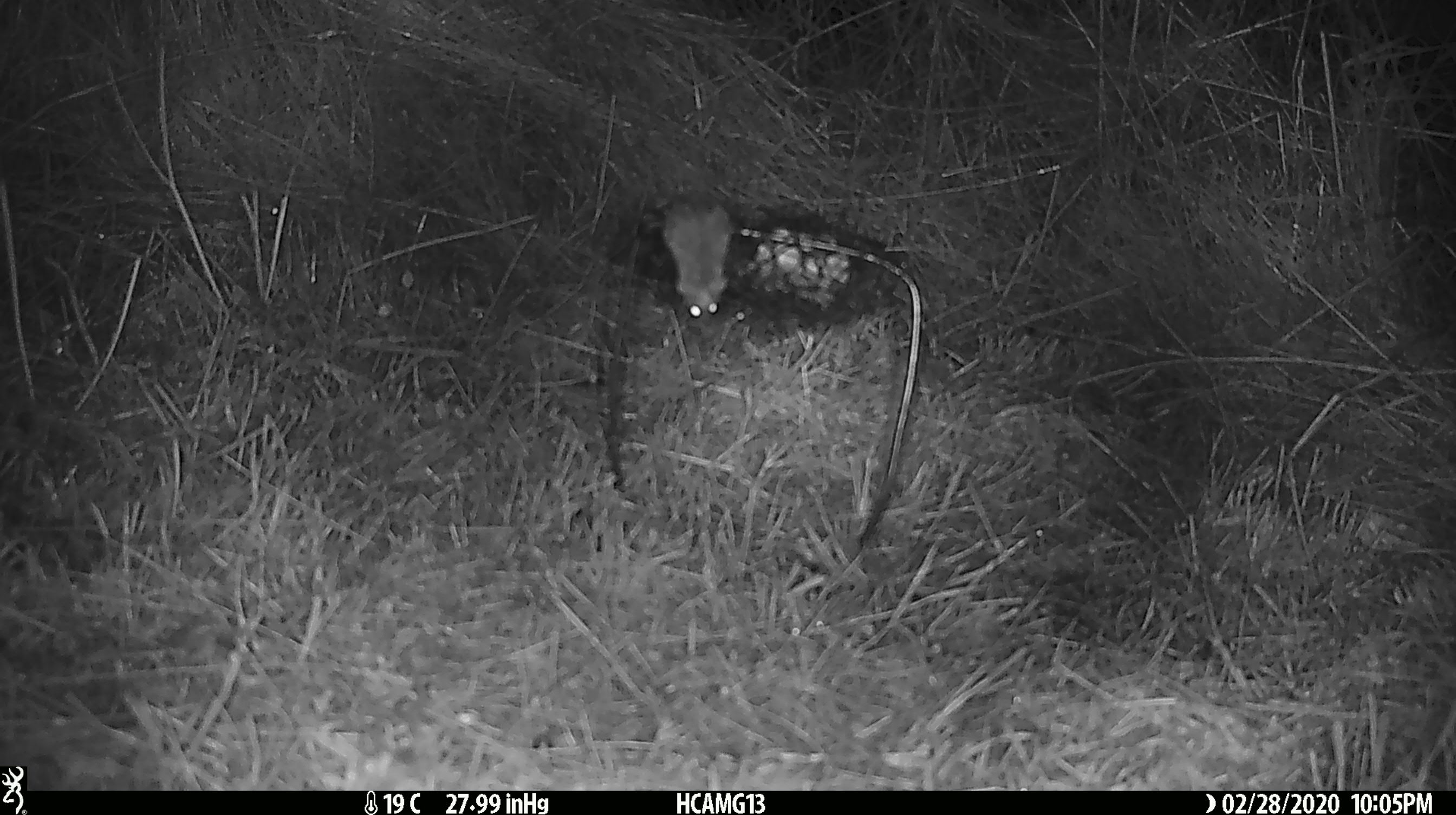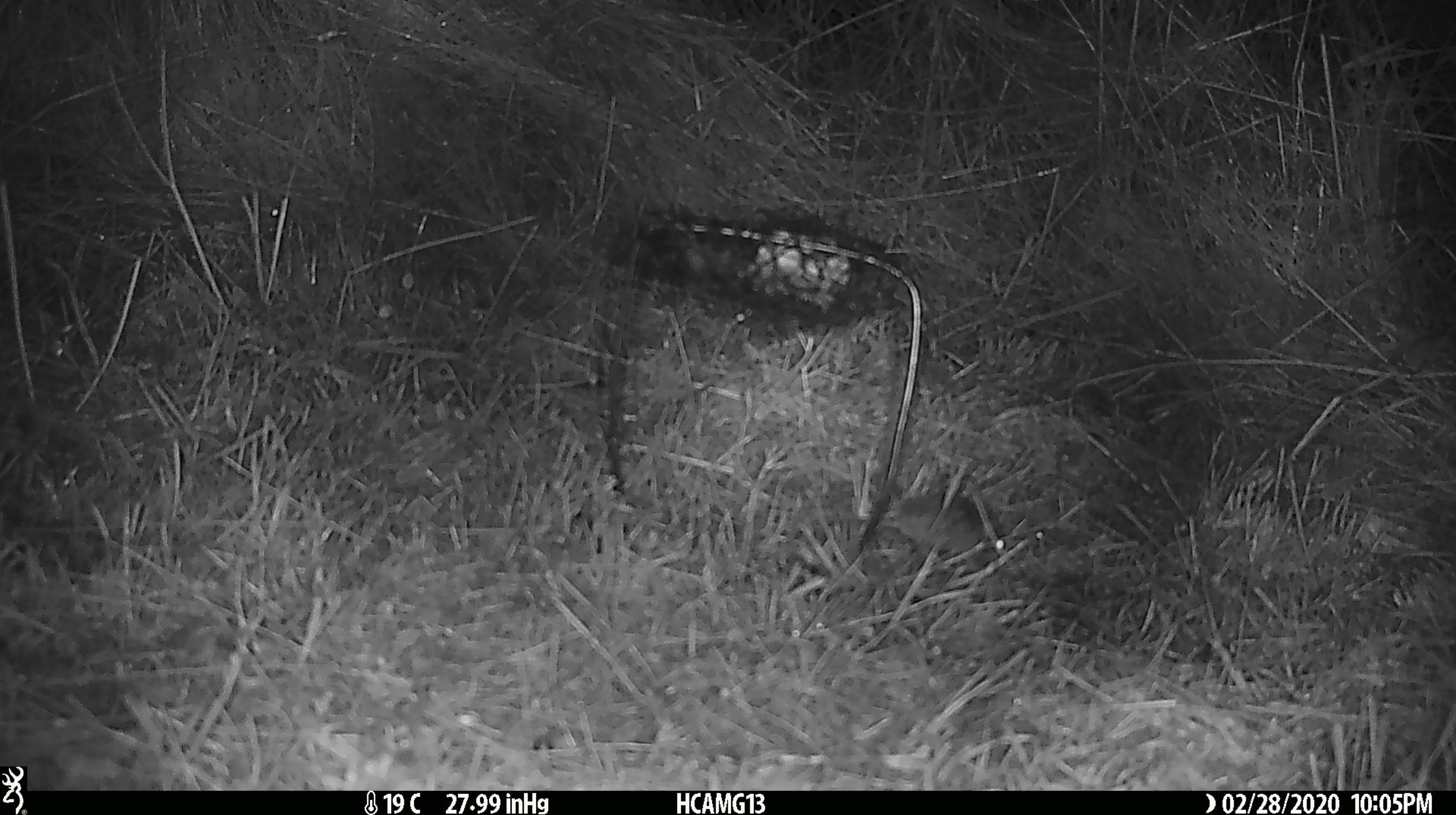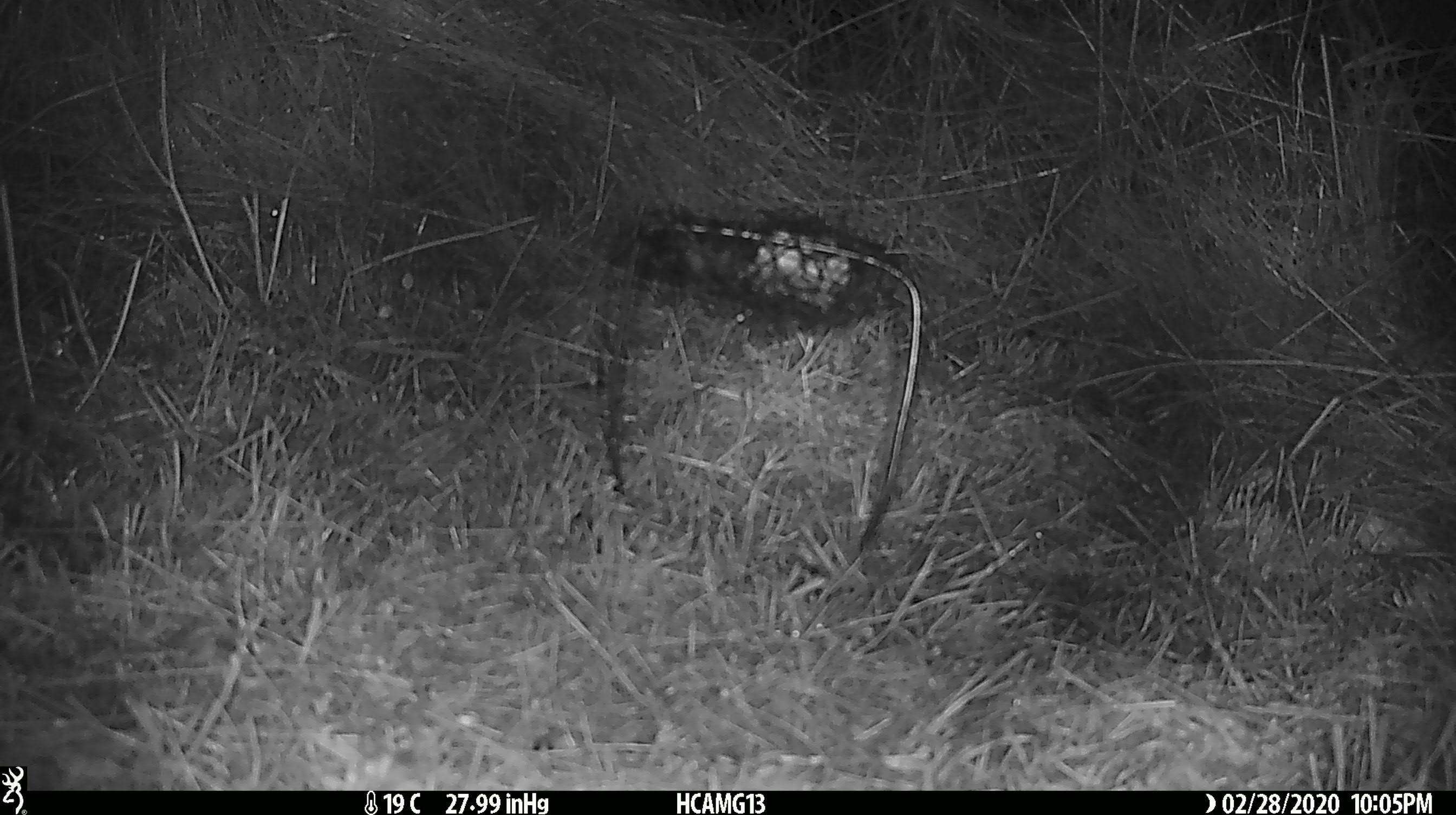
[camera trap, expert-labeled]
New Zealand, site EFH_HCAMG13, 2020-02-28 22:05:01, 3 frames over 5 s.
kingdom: Animalia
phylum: Chordata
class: Mammalia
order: Rodentia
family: Muridae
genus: Mus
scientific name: Mus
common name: mouse